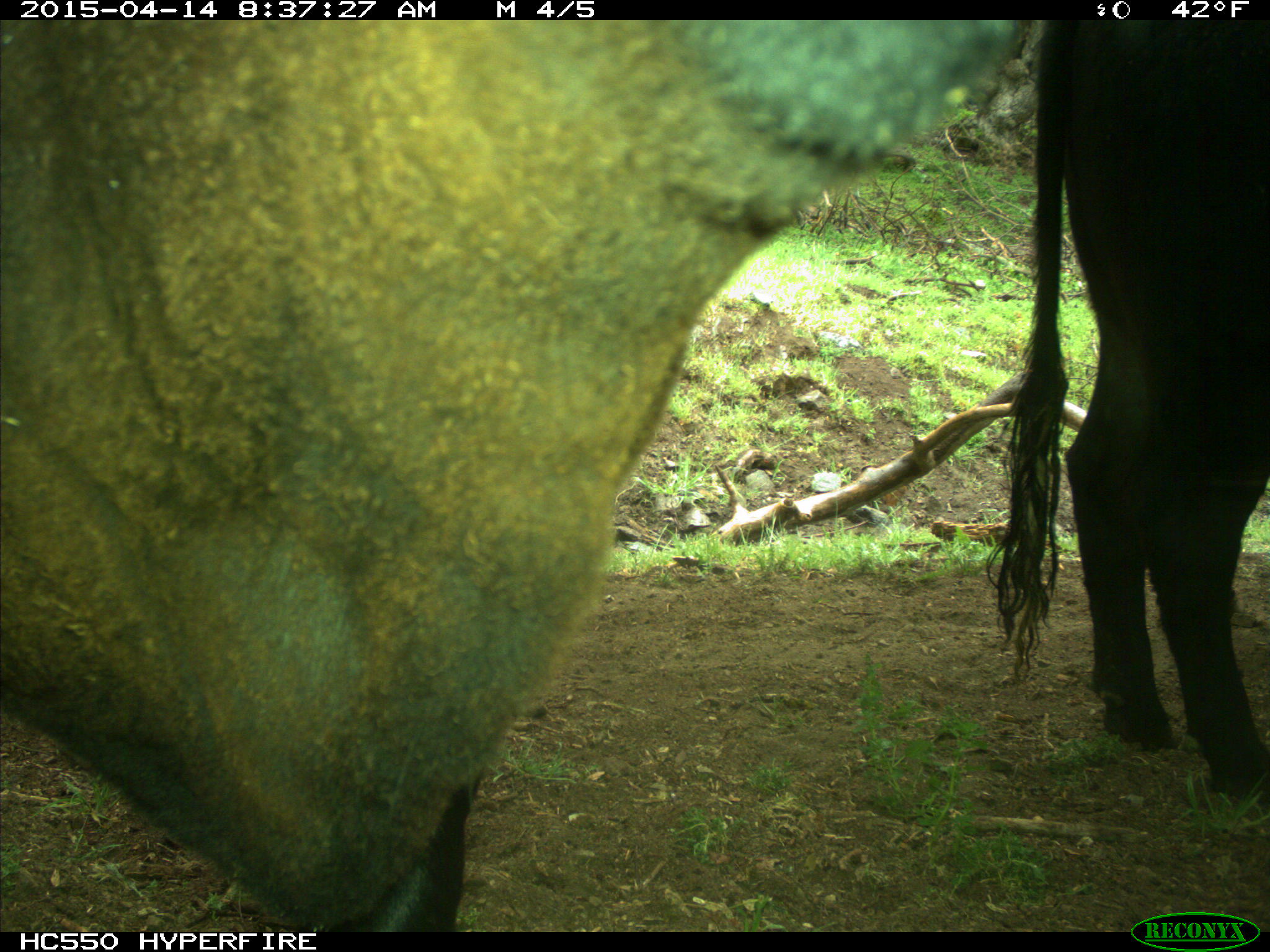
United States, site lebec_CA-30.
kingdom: Animalia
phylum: Chordata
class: Mammalia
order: Artiodactyla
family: Bovidae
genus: Bos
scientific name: Bos taurus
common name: domestic cow